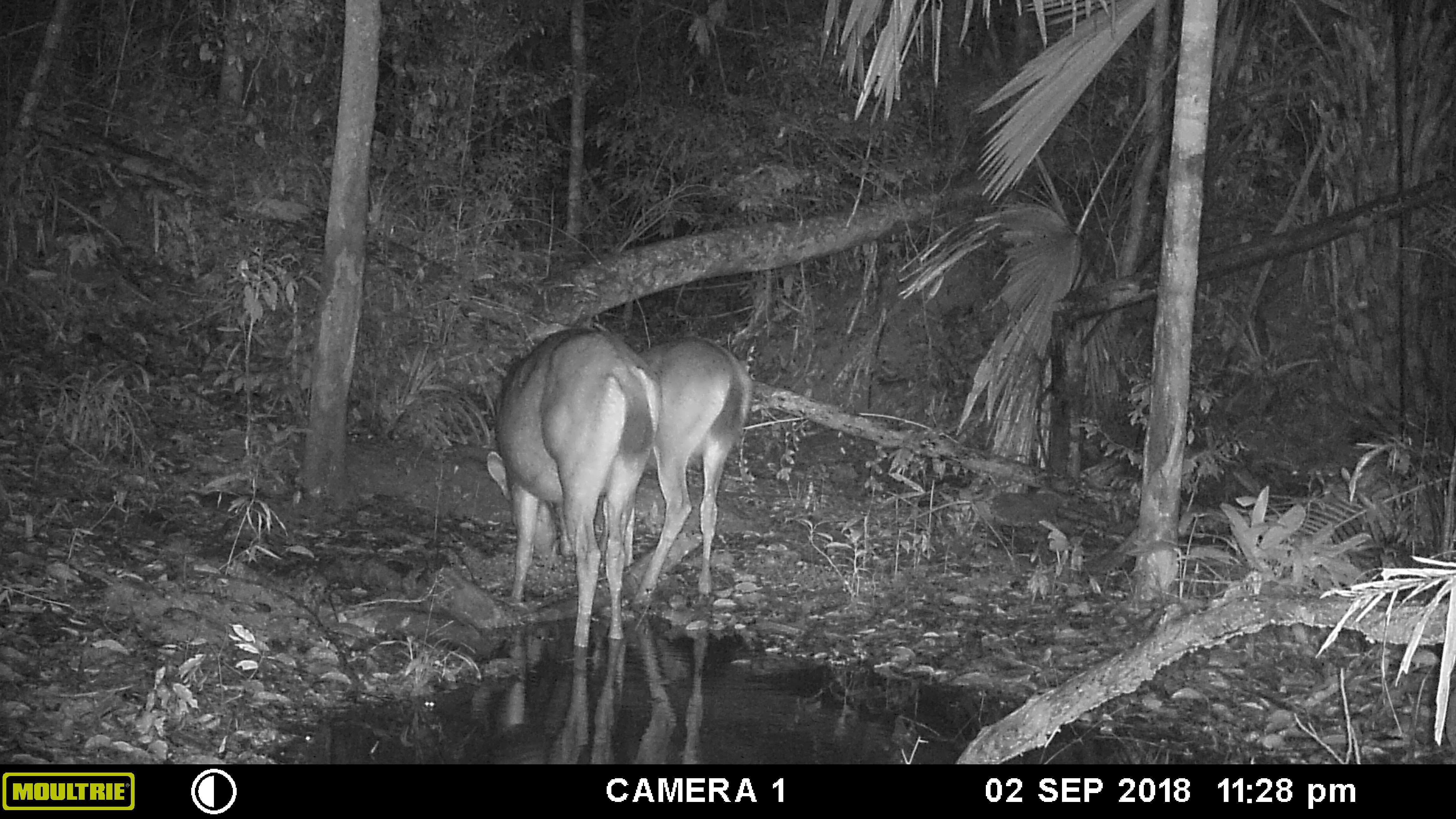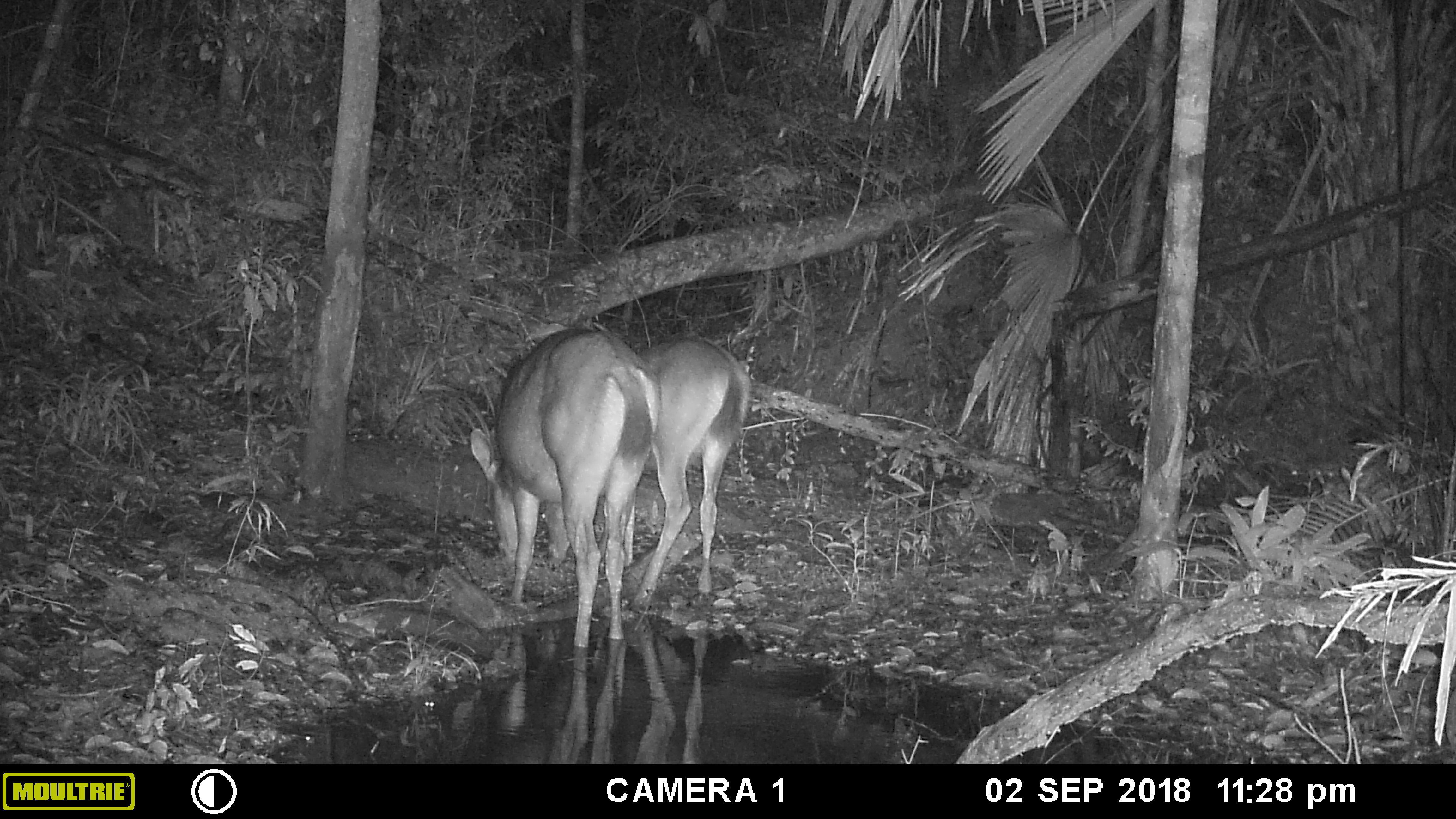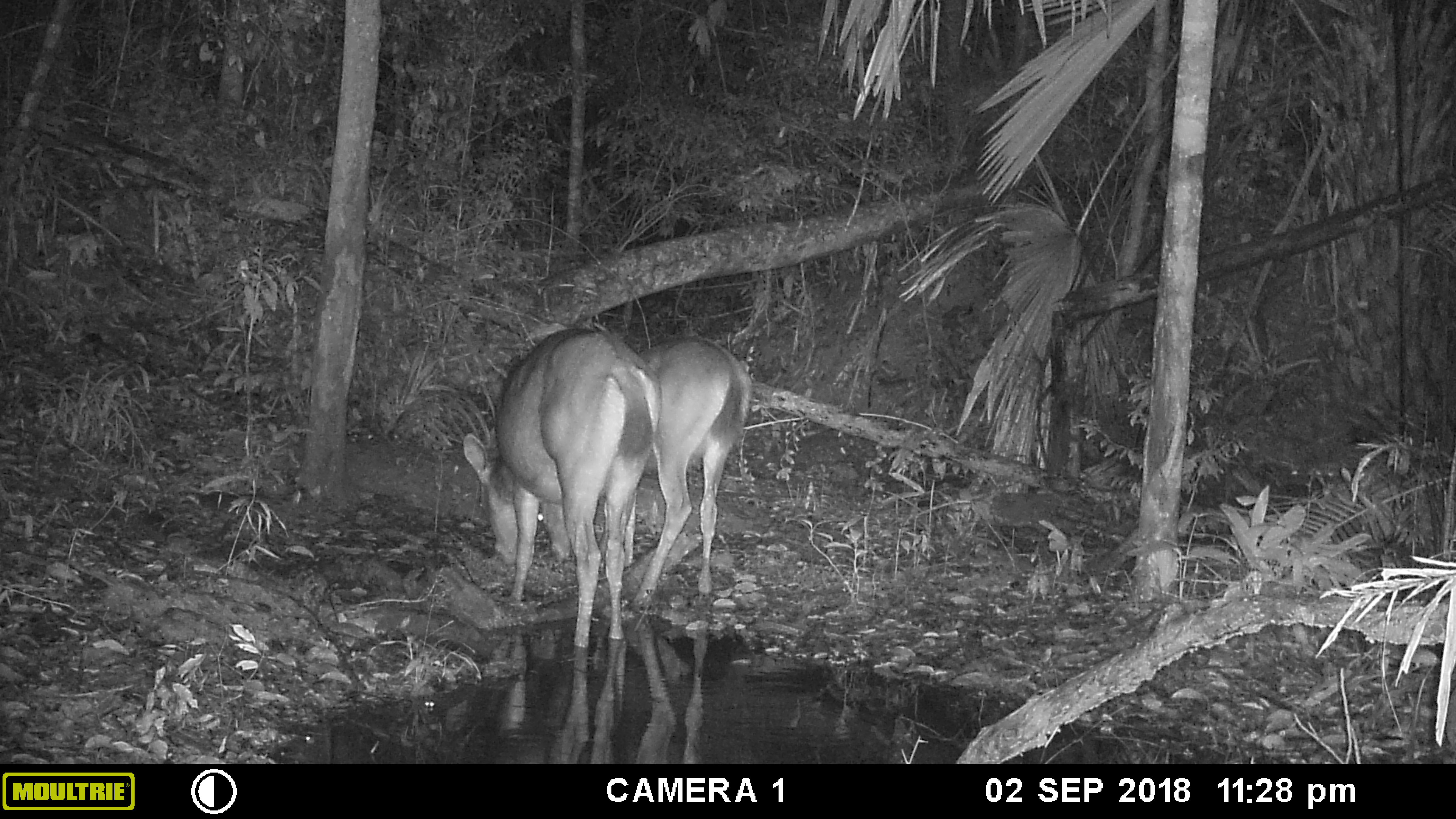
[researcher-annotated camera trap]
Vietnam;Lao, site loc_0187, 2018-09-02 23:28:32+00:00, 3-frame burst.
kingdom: Animalia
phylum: Chordata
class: Mammalia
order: Artiodactyla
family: Cervidae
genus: Rusa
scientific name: Rusa unicolor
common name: sambar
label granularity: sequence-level